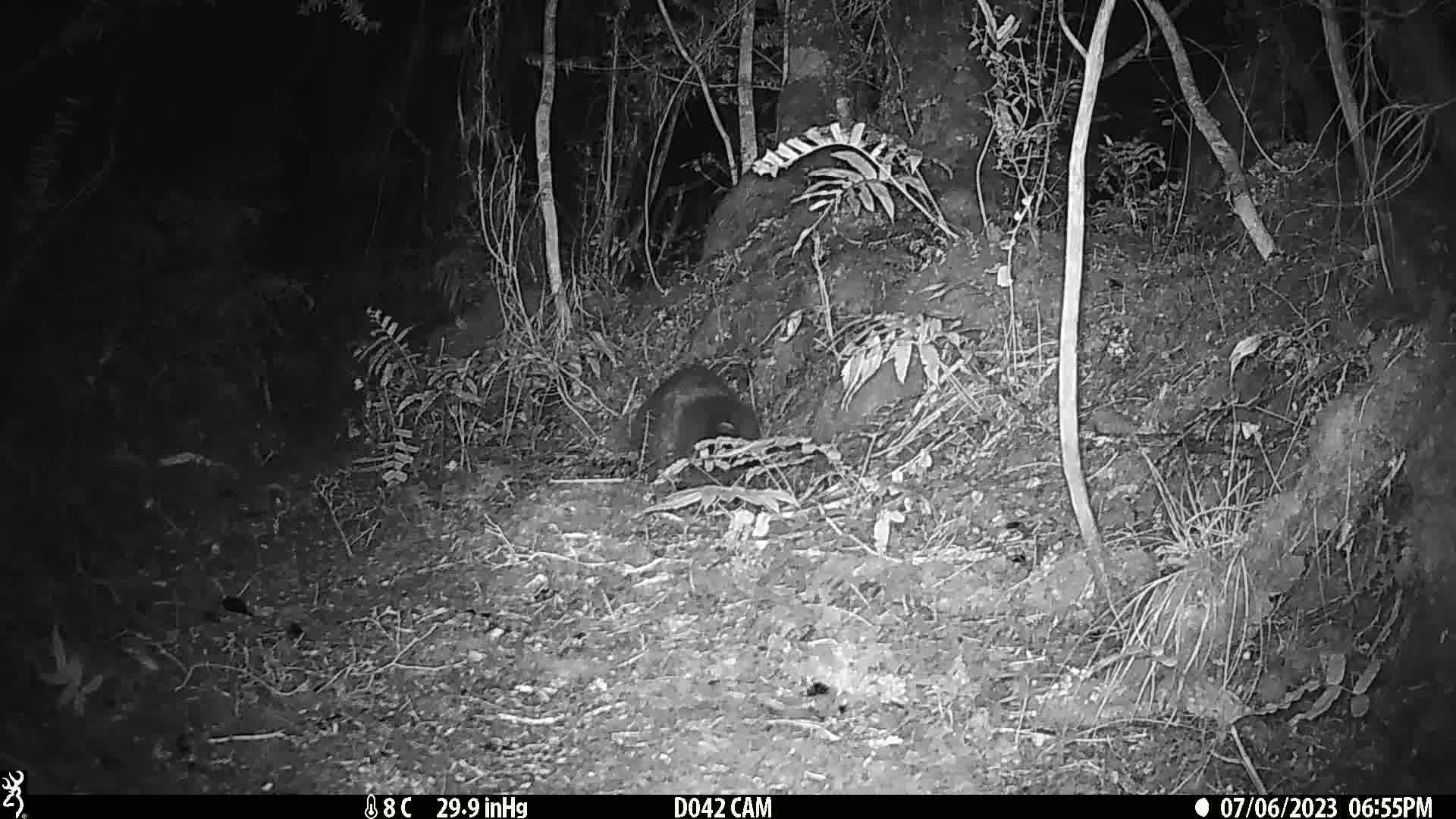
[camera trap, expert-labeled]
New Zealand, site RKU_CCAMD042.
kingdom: Animalia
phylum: Chordata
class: Mammalia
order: Diprotodontia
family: Phalangeridae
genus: Trichosurus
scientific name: Trichosurus vulpecula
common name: common brushtail possum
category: possum